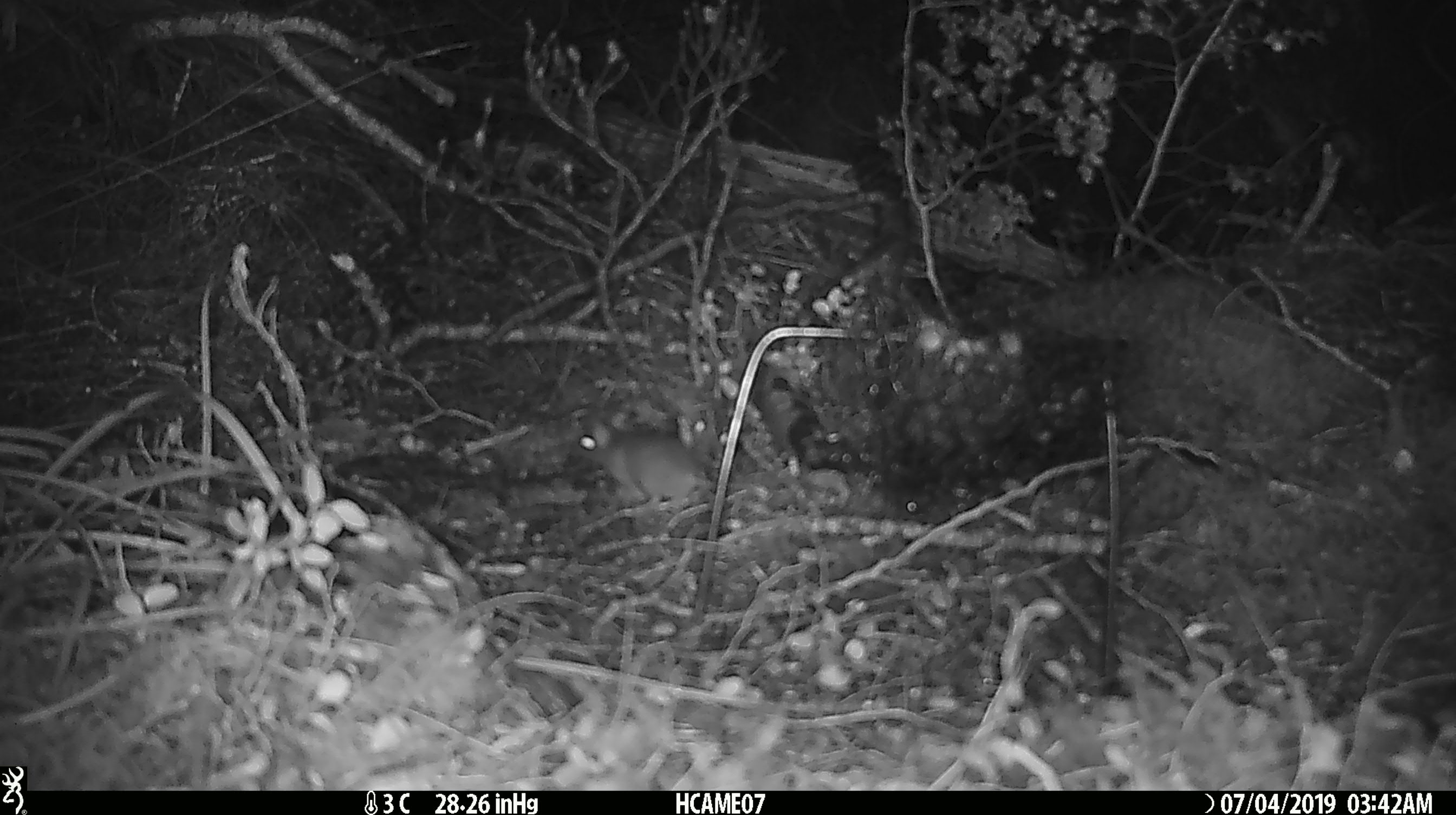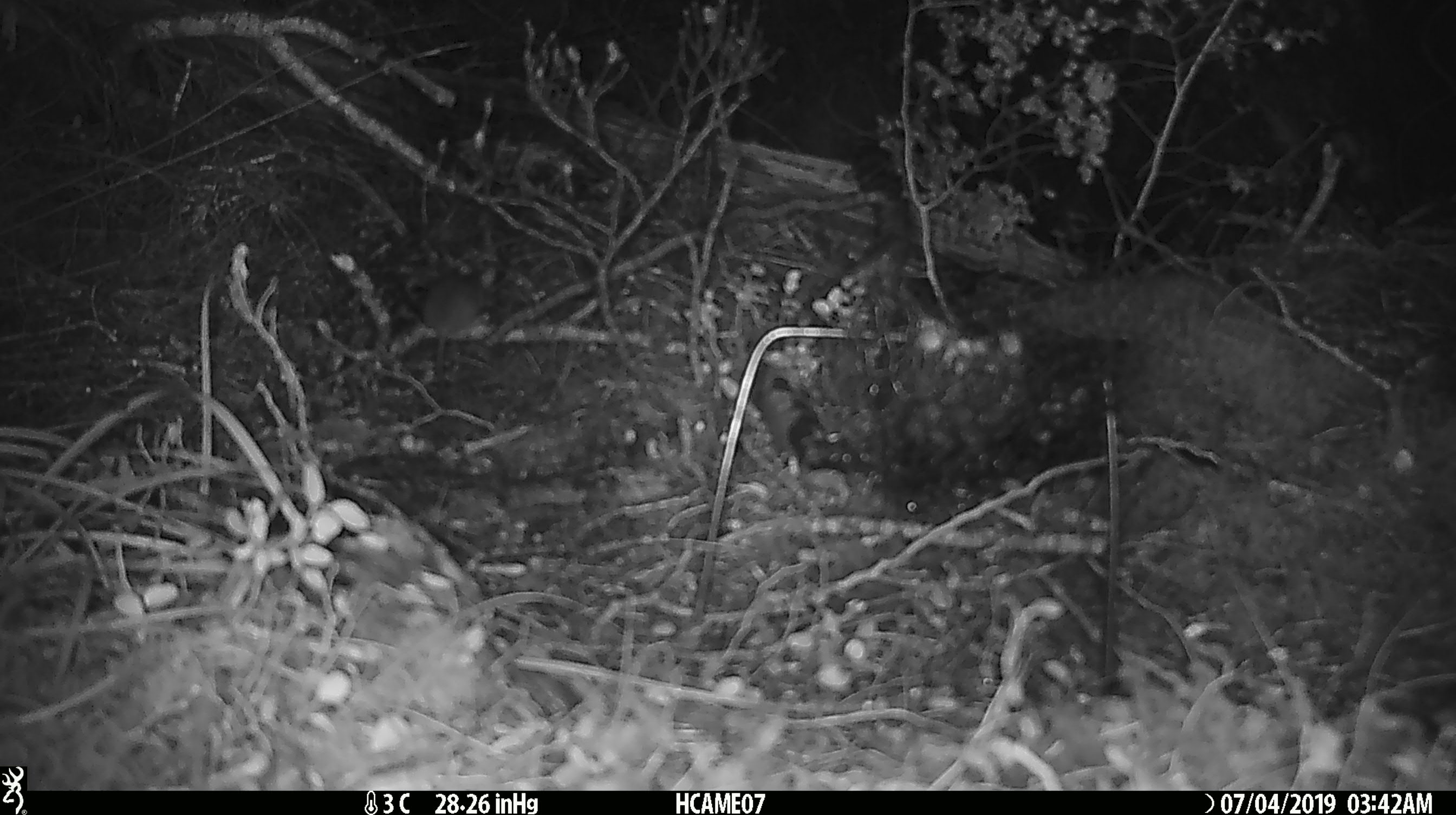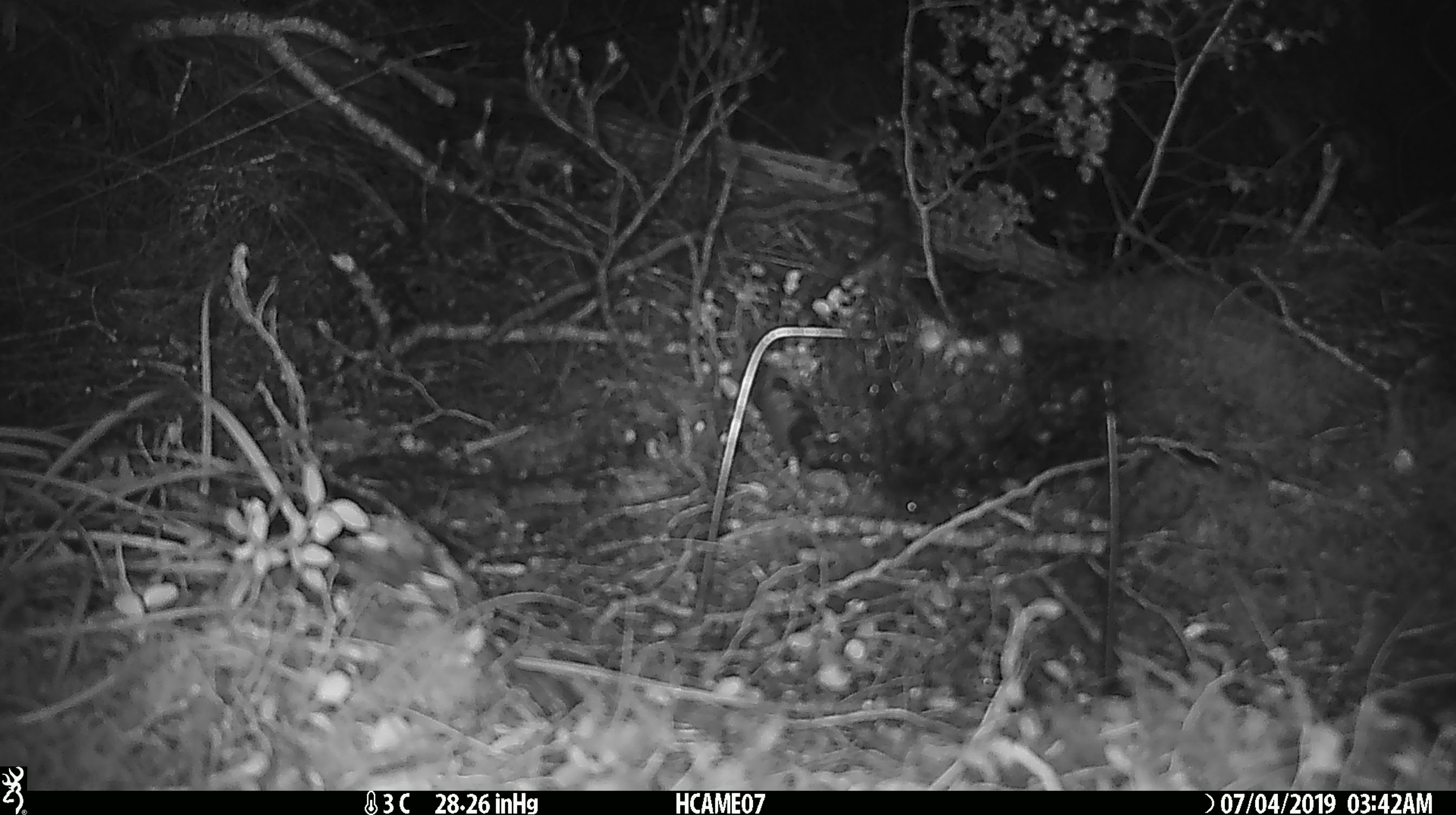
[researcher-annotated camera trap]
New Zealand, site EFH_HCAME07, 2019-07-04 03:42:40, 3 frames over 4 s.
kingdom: Animalia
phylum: Chordata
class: Mammalia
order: Rodentia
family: Muridae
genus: Mus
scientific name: Mus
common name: mouse